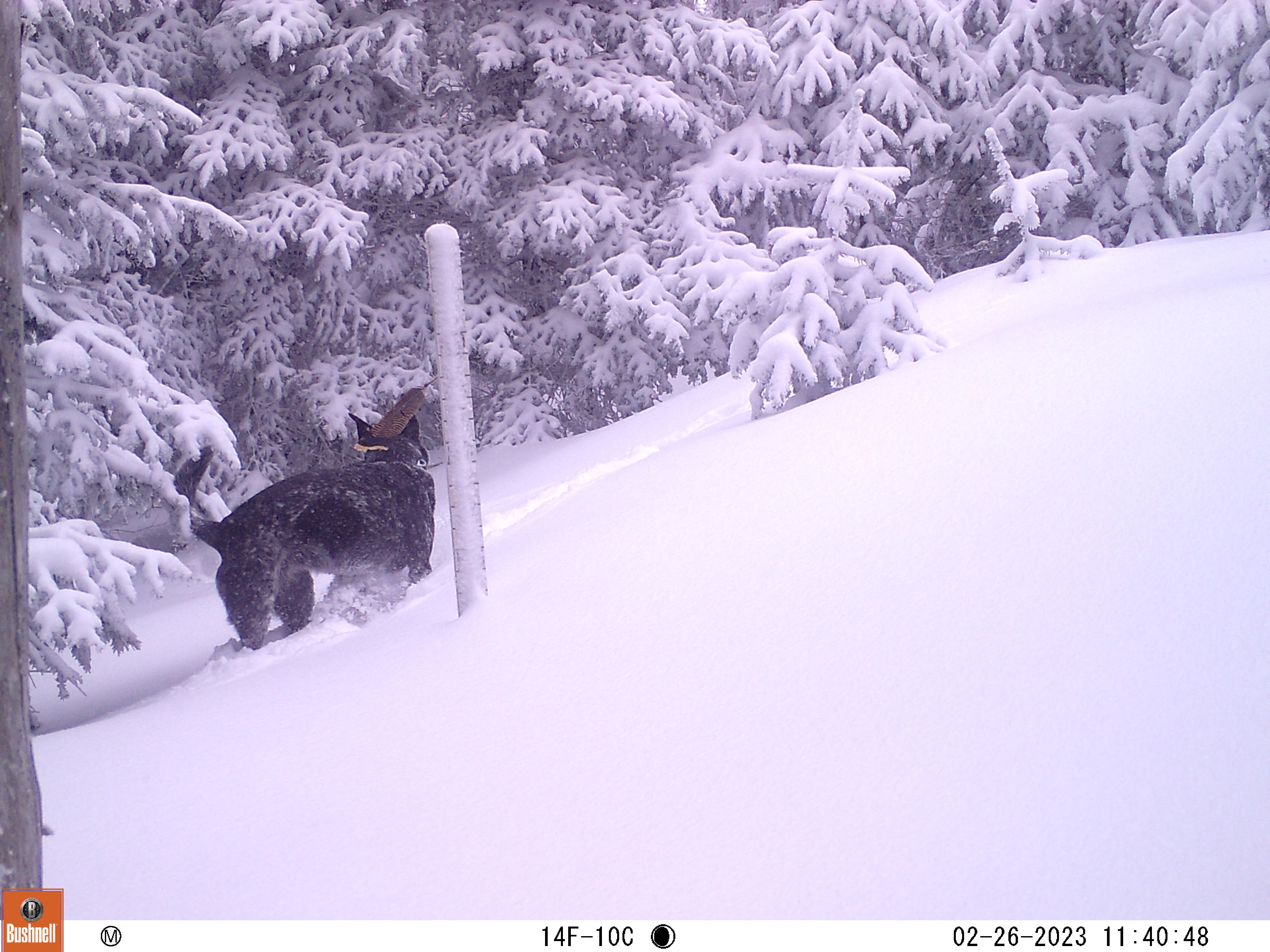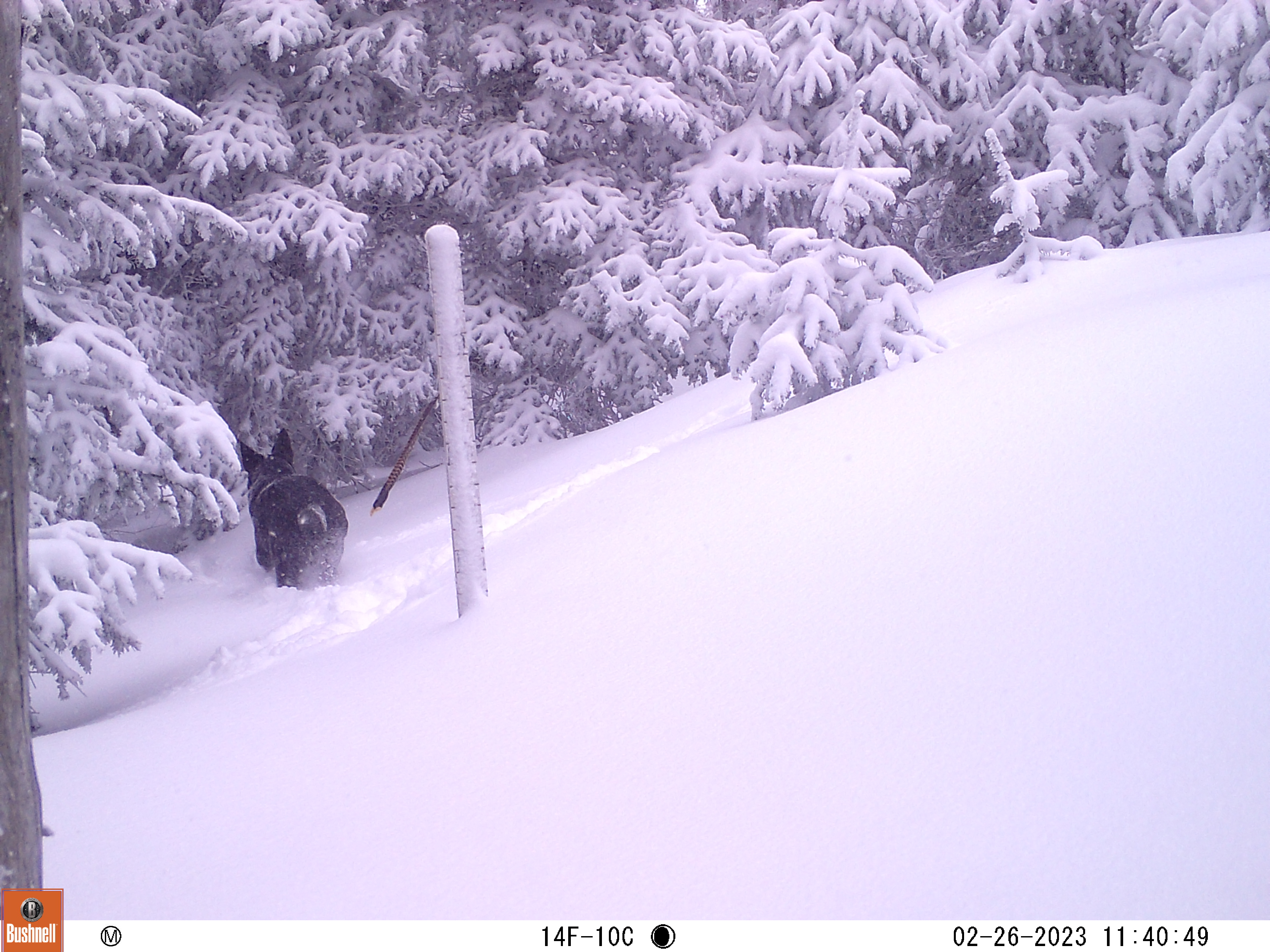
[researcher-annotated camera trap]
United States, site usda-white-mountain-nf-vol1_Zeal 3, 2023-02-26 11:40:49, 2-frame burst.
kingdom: Animalia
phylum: Chordata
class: Mammalia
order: Carnivora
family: Canidae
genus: Canis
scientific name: Canis familiaris familiaris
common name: domestic dog